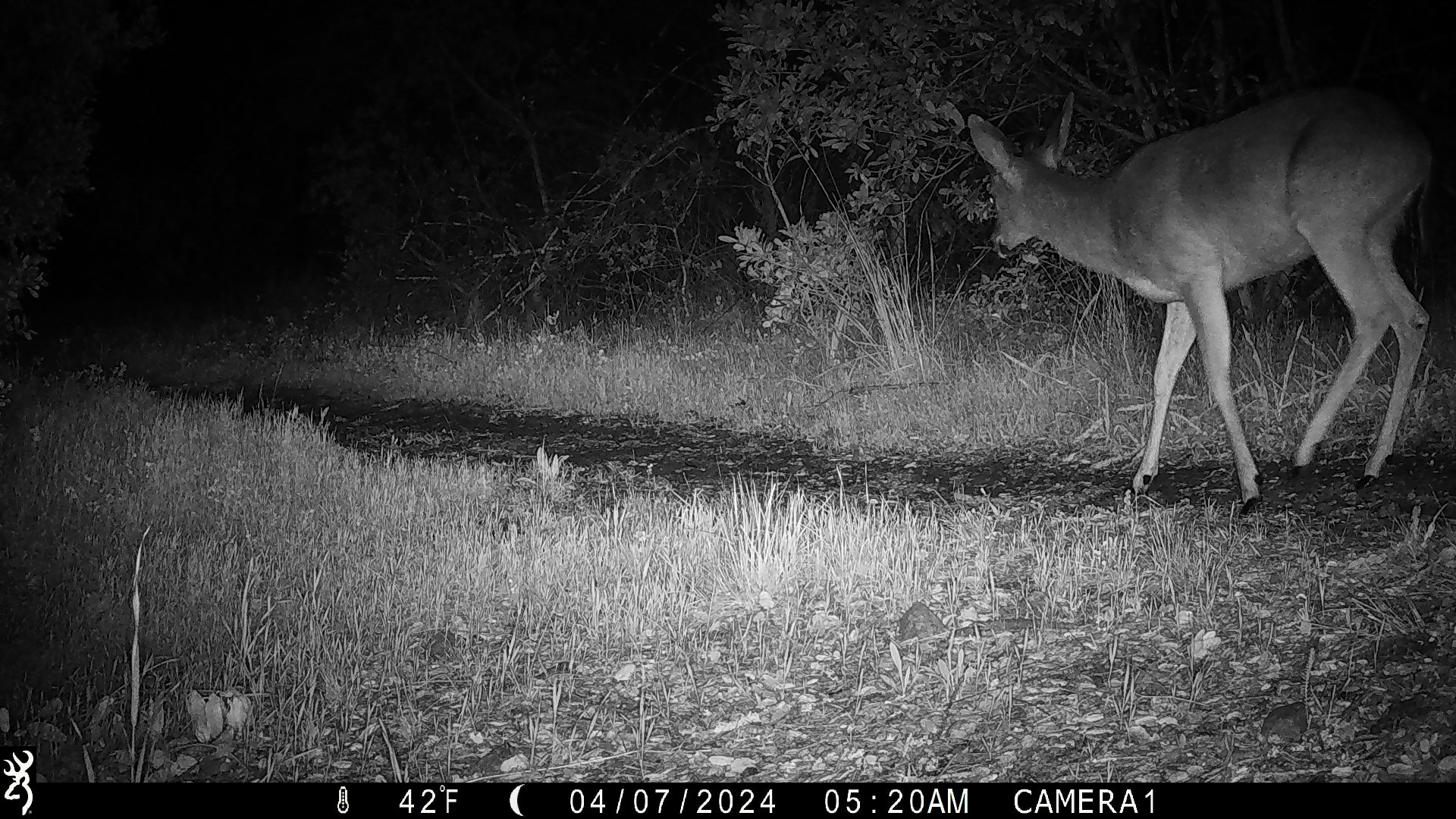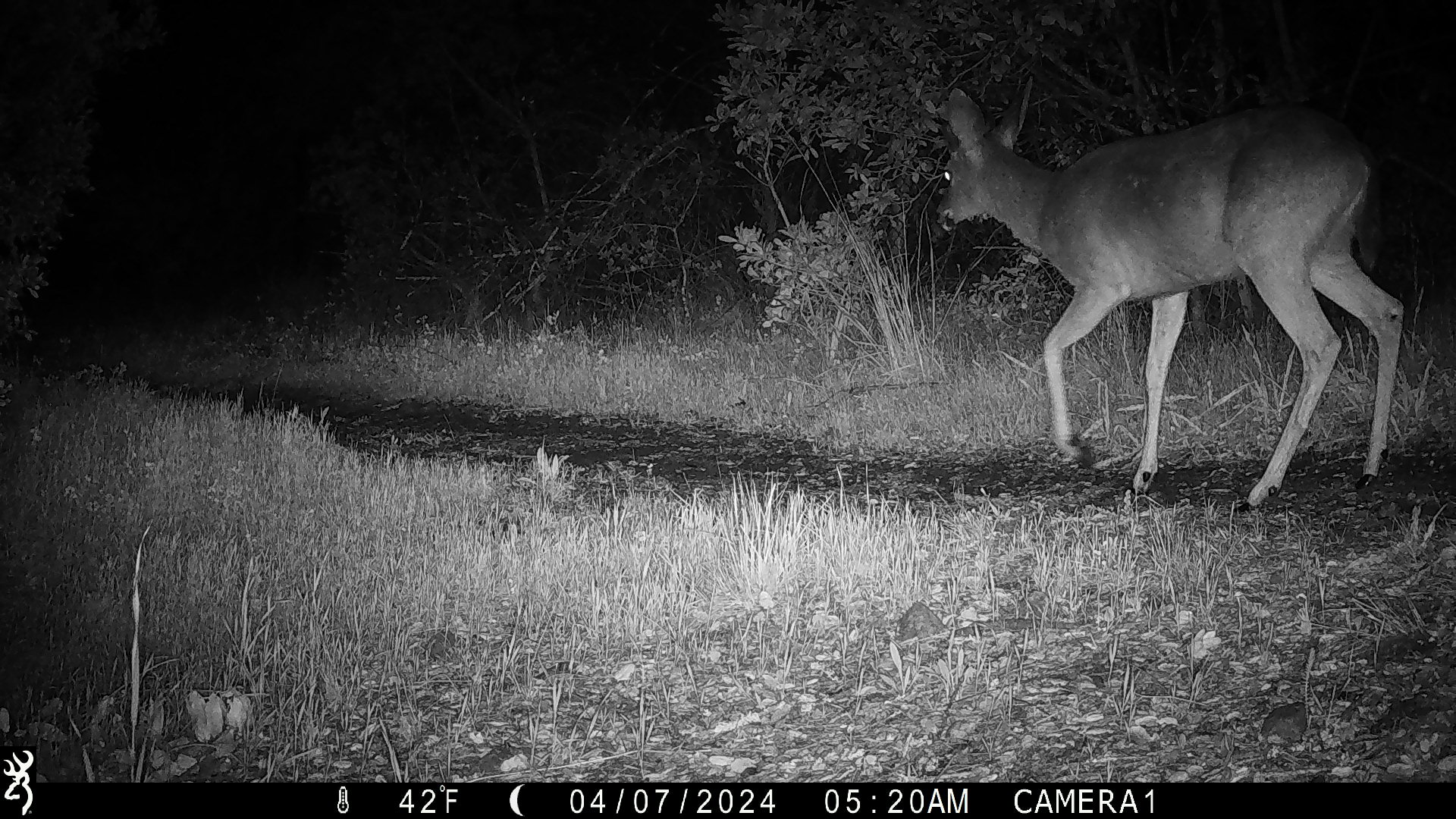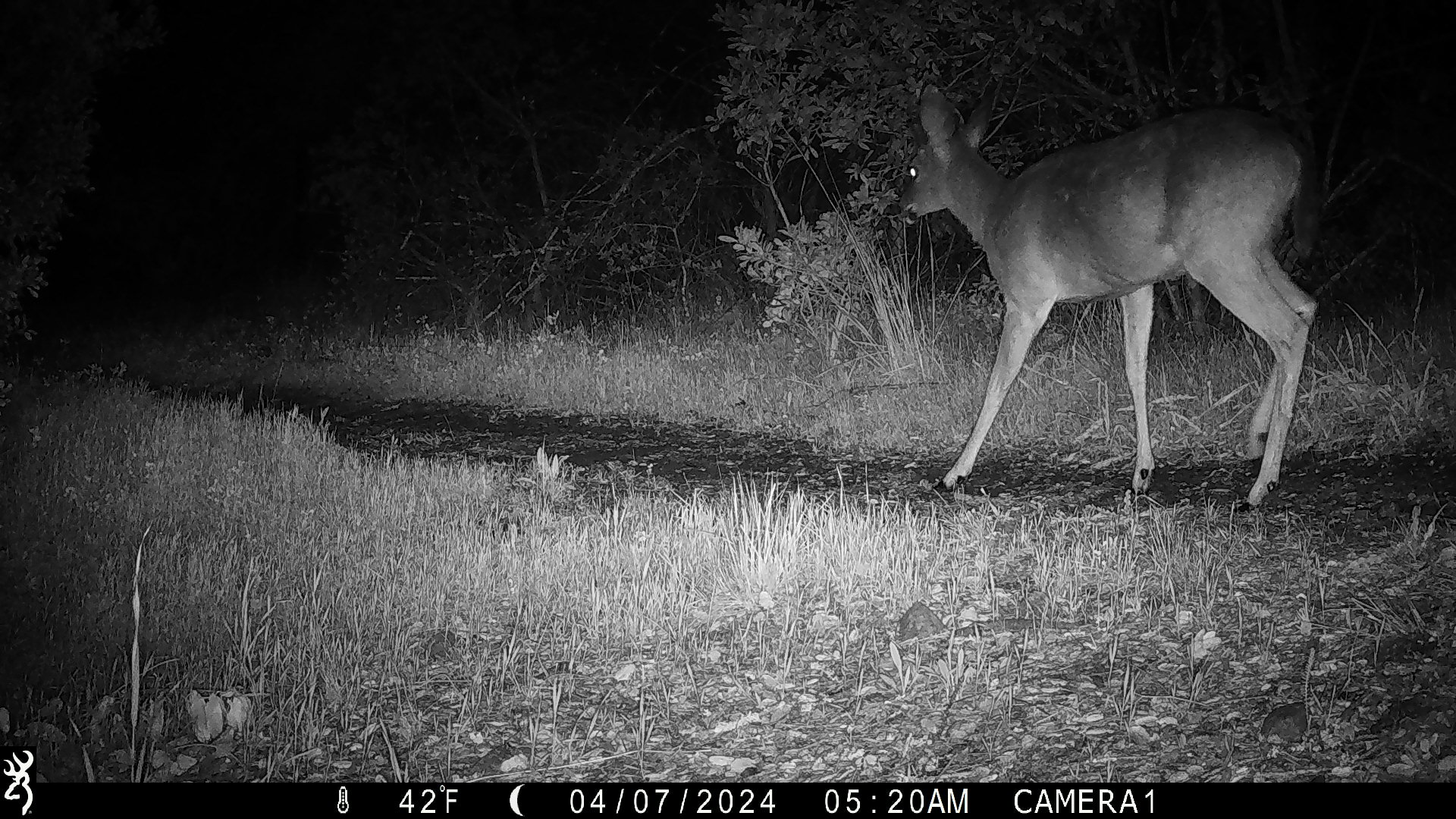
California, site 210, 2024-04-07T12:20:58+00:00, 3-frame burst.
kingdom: Animalia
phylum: Chordata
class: Mammalia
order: Artiodactyla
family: Cervidae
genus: Odocoileus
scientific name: Odocoileus hemionus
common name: mule deer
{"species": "mule deer (Odocoileus hemionus)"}